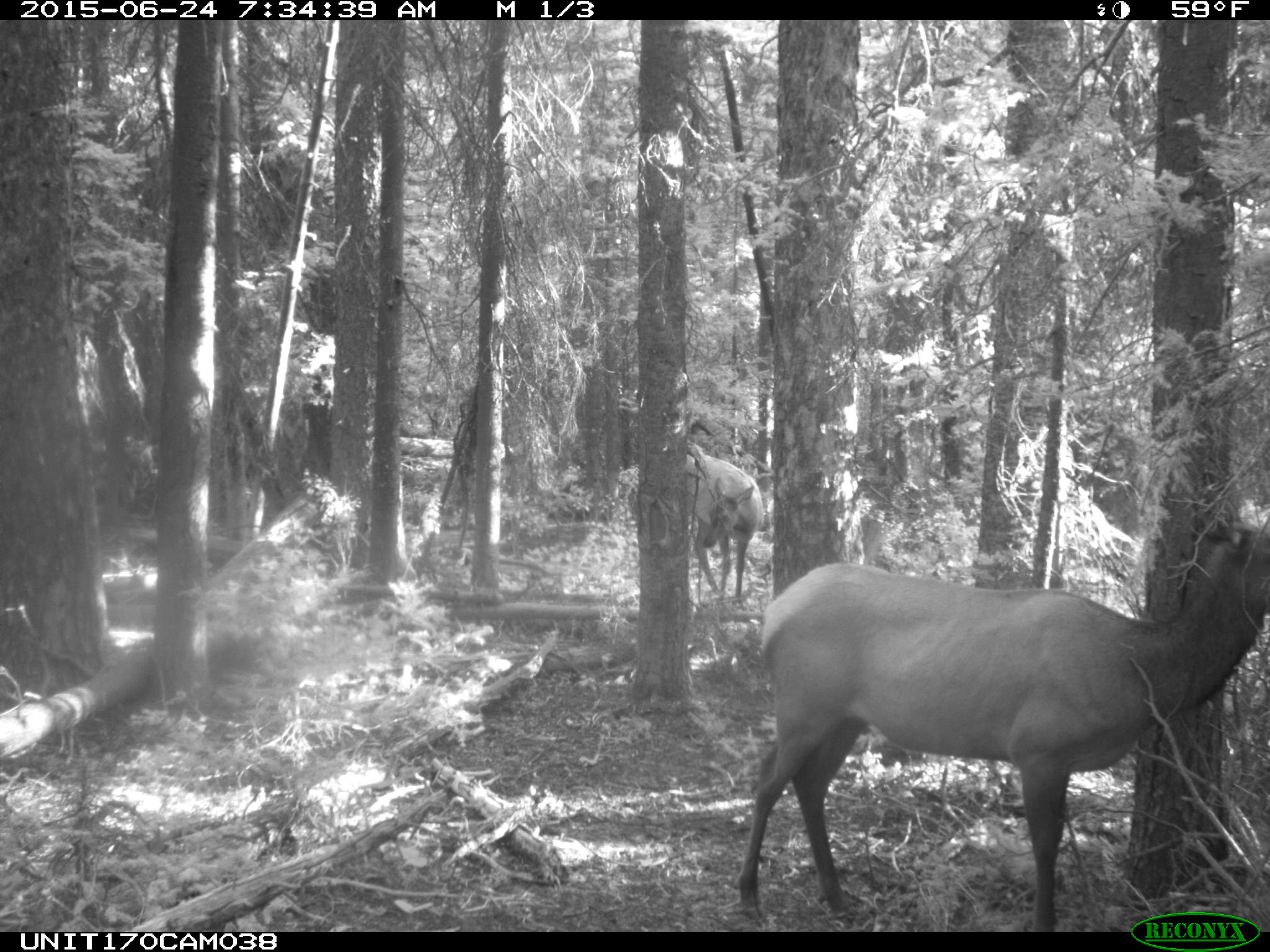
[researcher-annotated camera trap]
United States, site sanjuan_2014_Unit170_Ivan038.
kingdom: Animalia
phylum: Chordata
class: Mammalia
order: Artiodactyla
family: Cervidae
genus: Cervus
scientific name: Cervus elaphus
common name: red deer